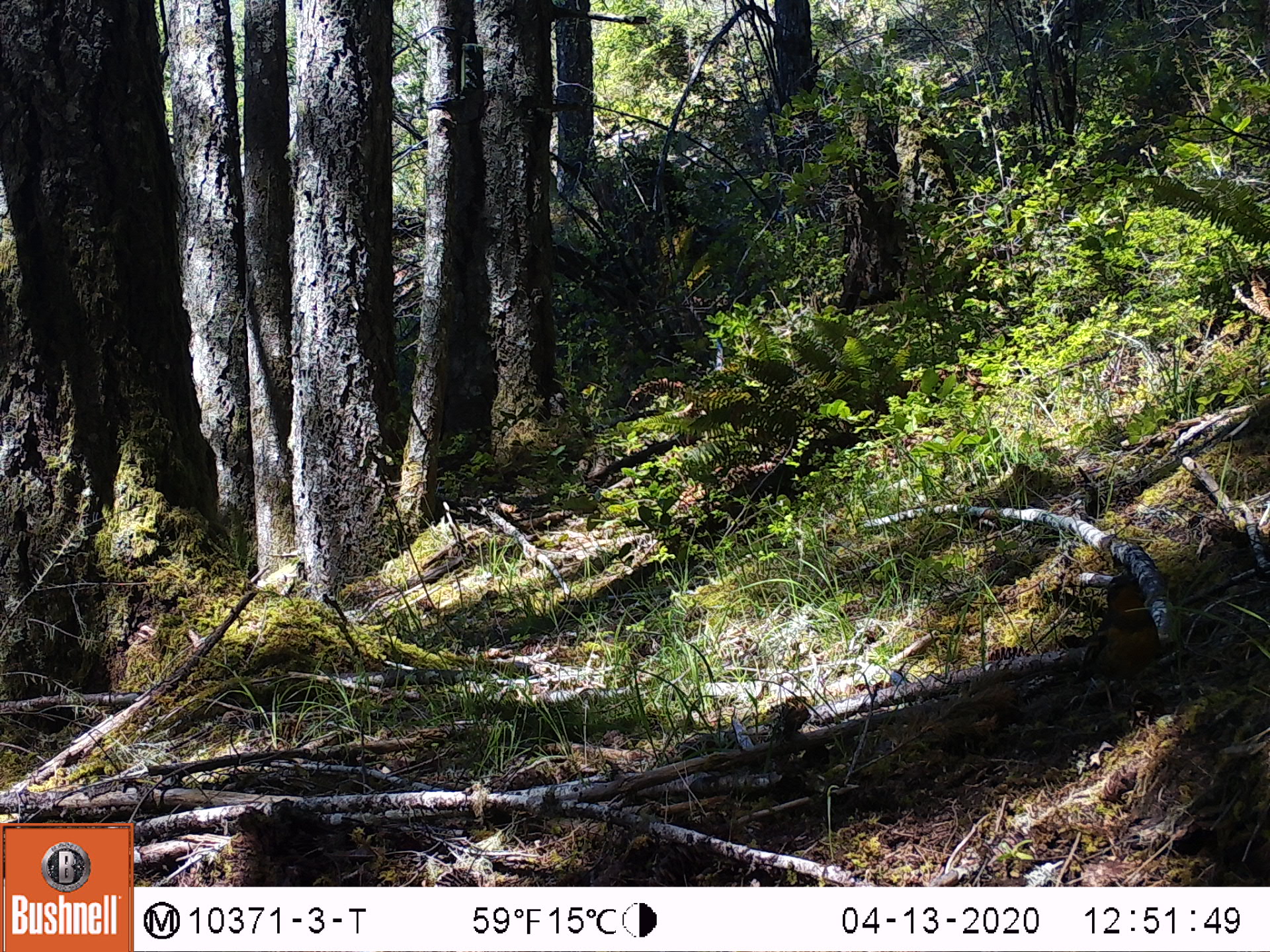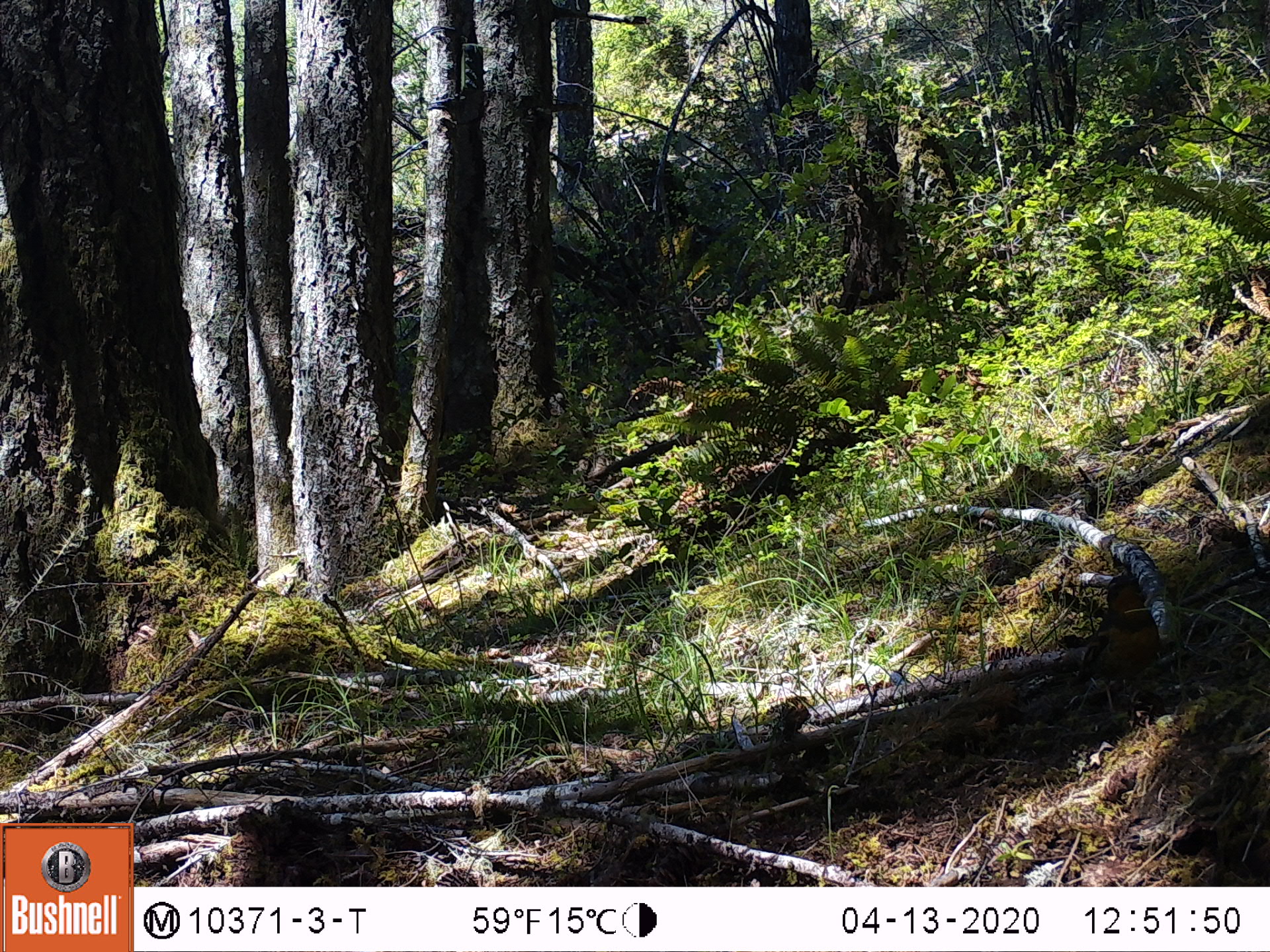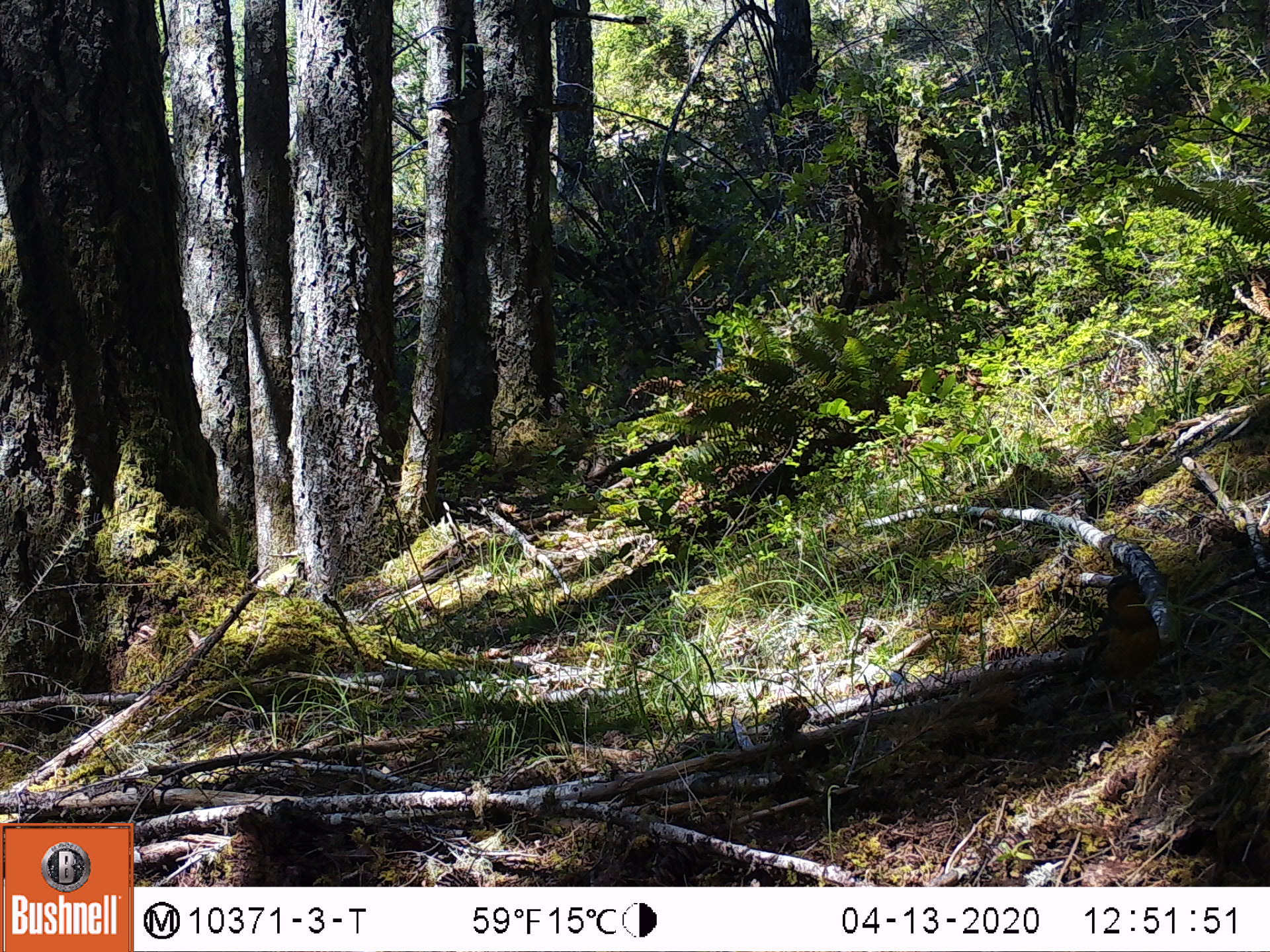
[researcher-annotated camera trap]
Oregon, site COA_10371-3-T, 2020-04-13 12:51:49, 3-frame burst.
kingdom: Animalia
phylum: Chordata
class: Aves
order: Passeriformes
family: Turdidae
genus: Ixoreus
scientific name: Ixoreus naevius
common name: varied thrush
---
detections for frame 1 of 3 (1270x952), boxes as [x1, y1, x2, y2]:
varied thrush: [1071, 571, 1160, 721]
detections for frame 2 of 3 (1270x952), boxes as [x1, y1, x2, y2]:
varied thrush: [1071, 570, 1157, 714]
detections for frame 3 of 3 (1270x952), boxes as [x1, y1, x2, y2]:
varied thrush: [1071, 574, 1157, 714]